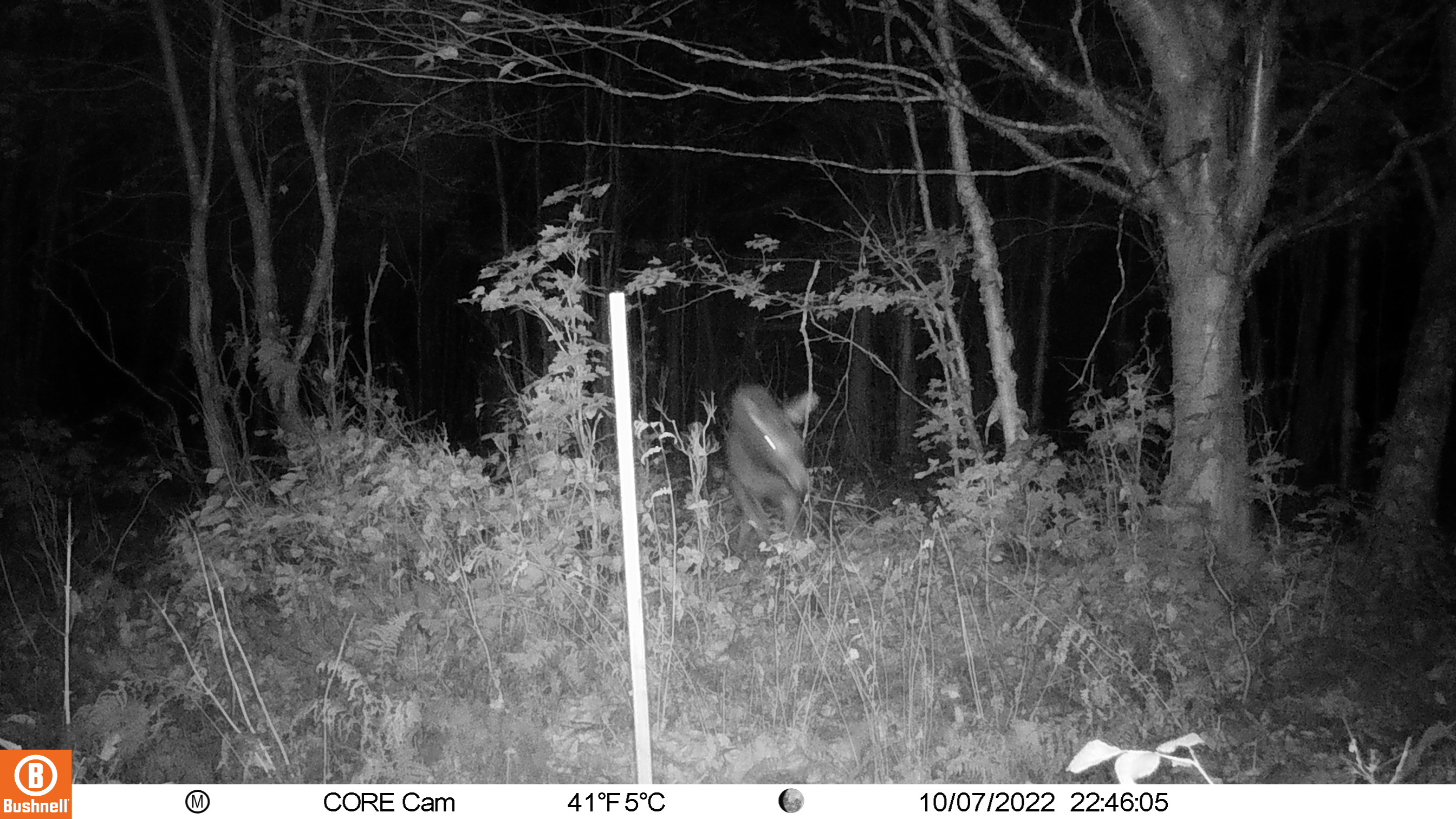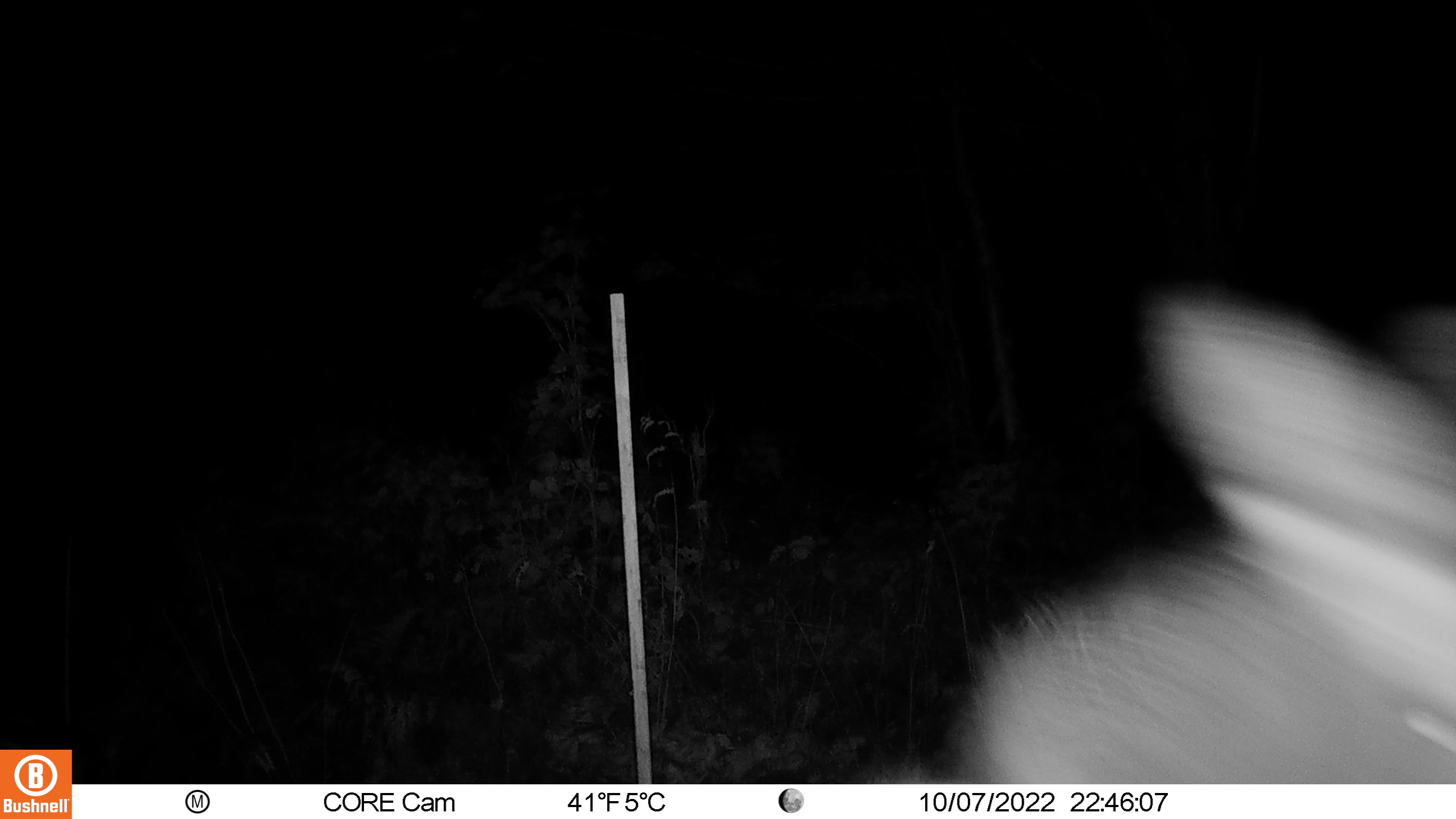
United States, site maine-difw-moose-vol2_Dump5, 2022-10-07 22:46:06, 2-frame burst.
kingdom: Animalia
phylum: Chordata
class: Mammalia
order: Artiodactyla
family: Cervidae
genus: Alces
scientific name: Alces alces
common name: moose